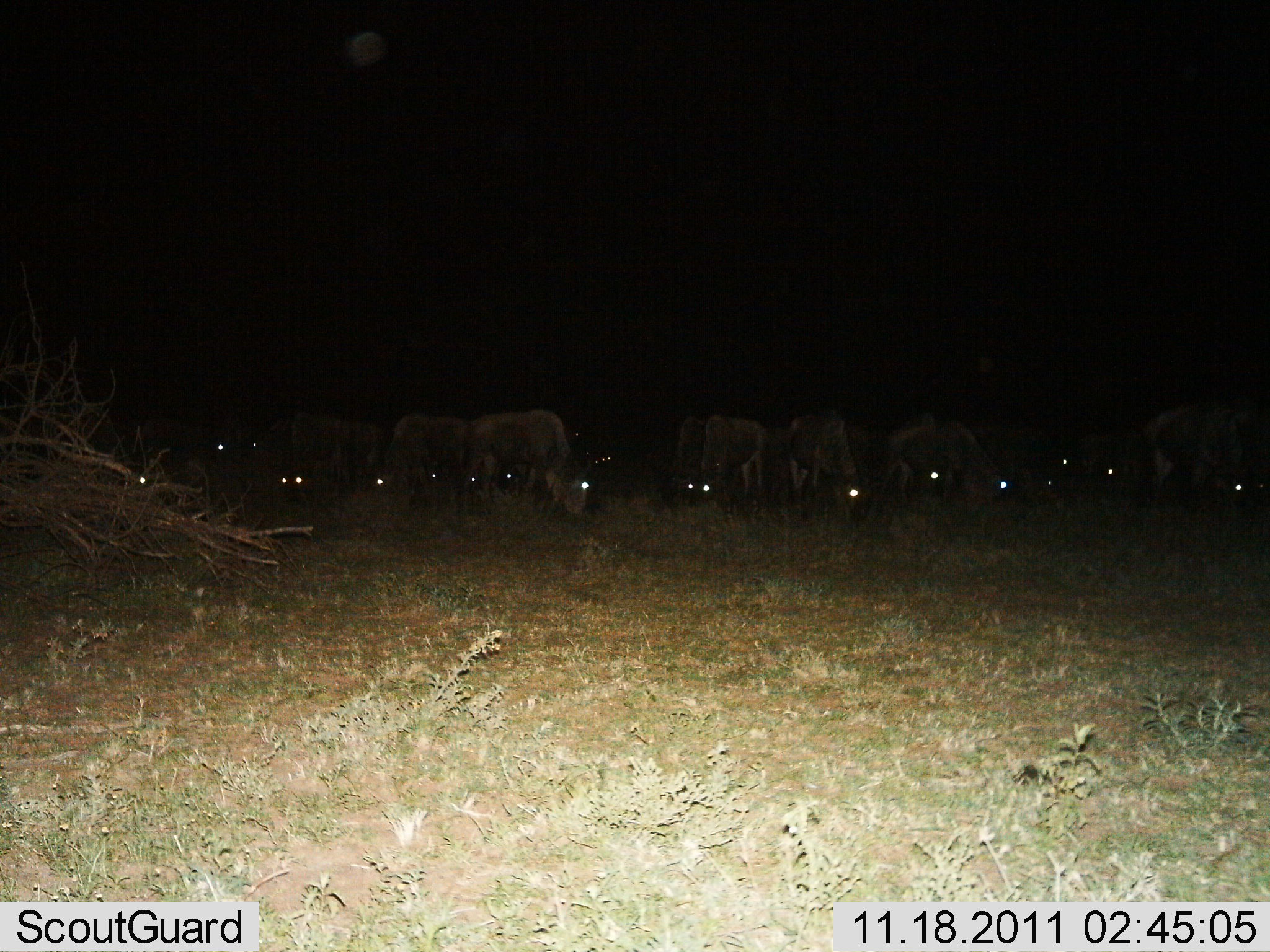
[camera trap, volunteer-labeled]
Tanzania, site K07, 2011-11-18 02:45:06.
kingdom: Animalia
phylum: Chordata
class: Mammalia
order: Artiodactyla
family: Bovidae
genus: Connochaetes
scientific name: Connochaetes taurinus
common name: blue wildebeest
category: wildebeest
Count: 11-50.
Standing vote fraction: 47%.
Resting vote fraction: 0%.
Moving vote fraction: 0%.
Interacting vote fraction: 0%.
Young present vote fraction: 0%.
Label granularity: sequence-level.